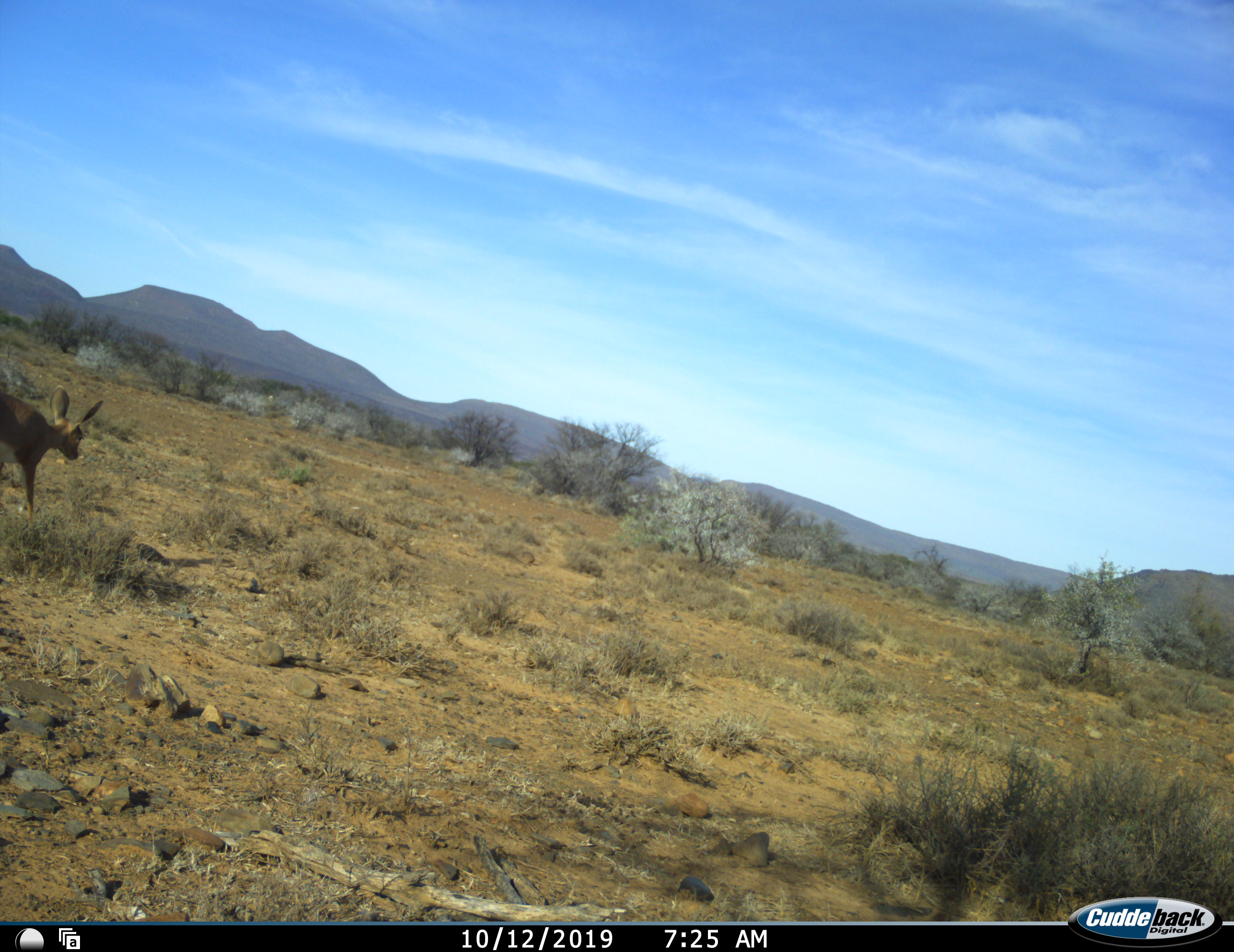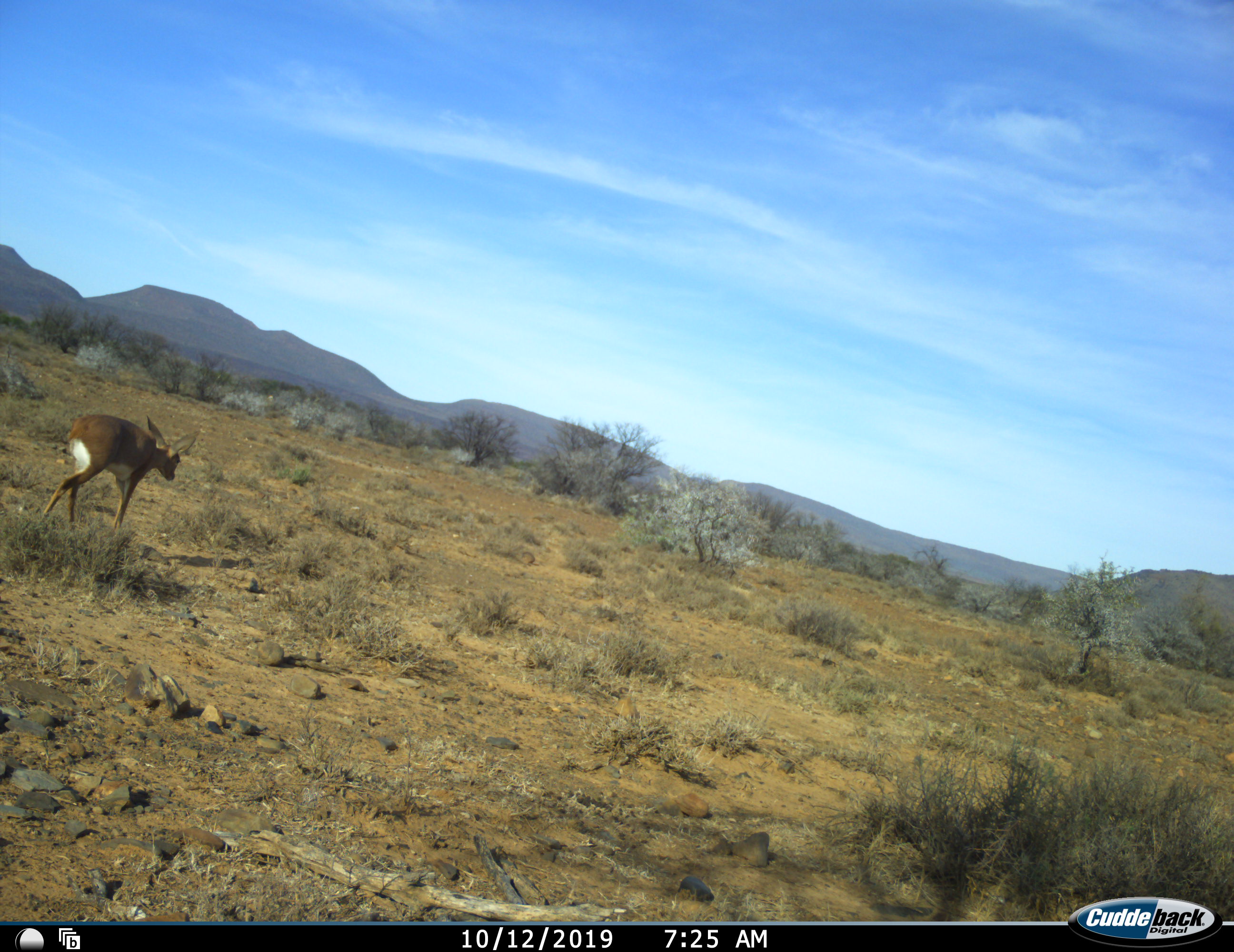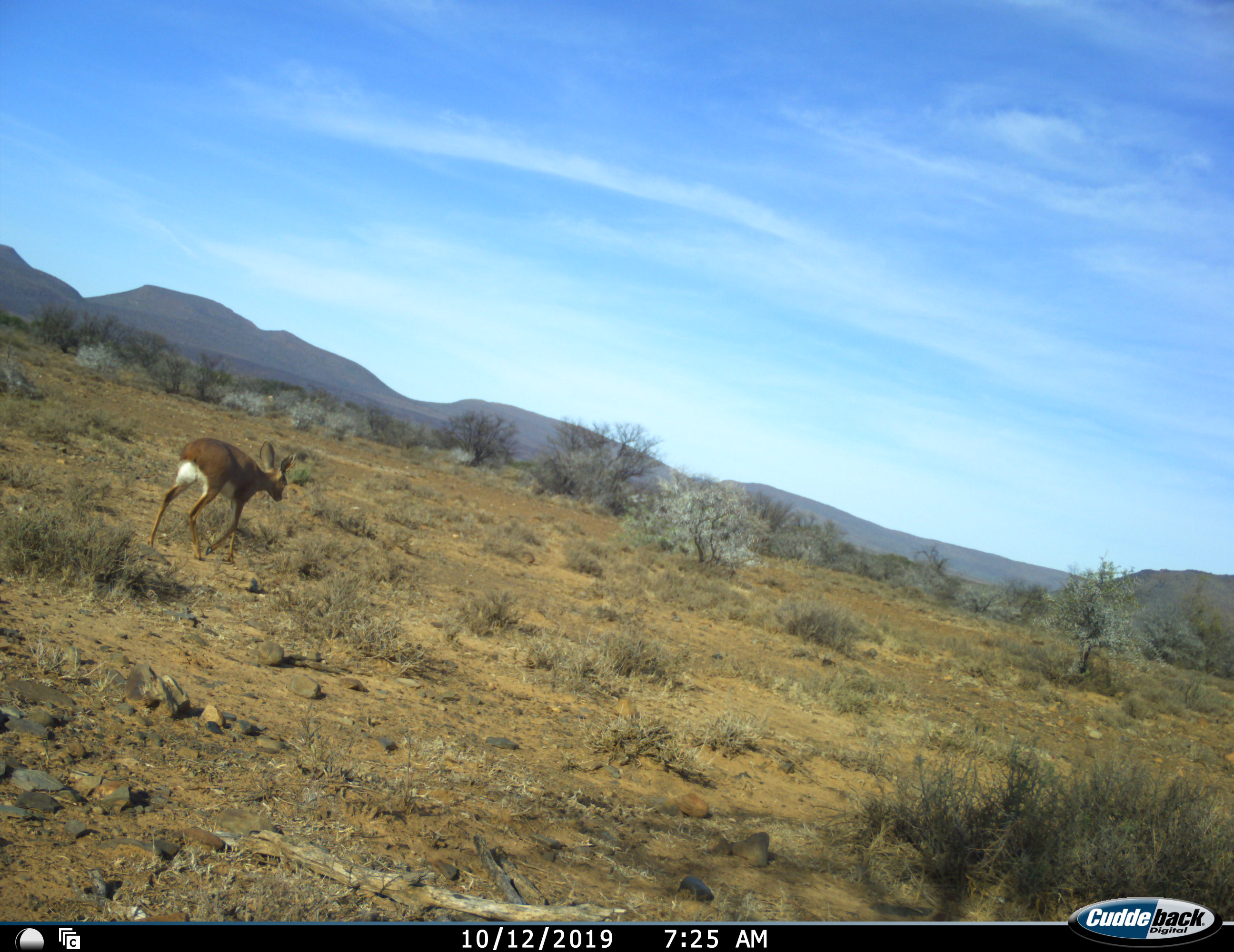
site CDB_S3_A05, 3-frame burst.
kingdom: Animalia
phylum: Chordata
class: Mammalia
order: Artiodactyla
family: Bovidae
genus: Raphicerus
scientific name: Raphicerus campestris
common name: steenbok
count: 1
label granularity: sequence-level